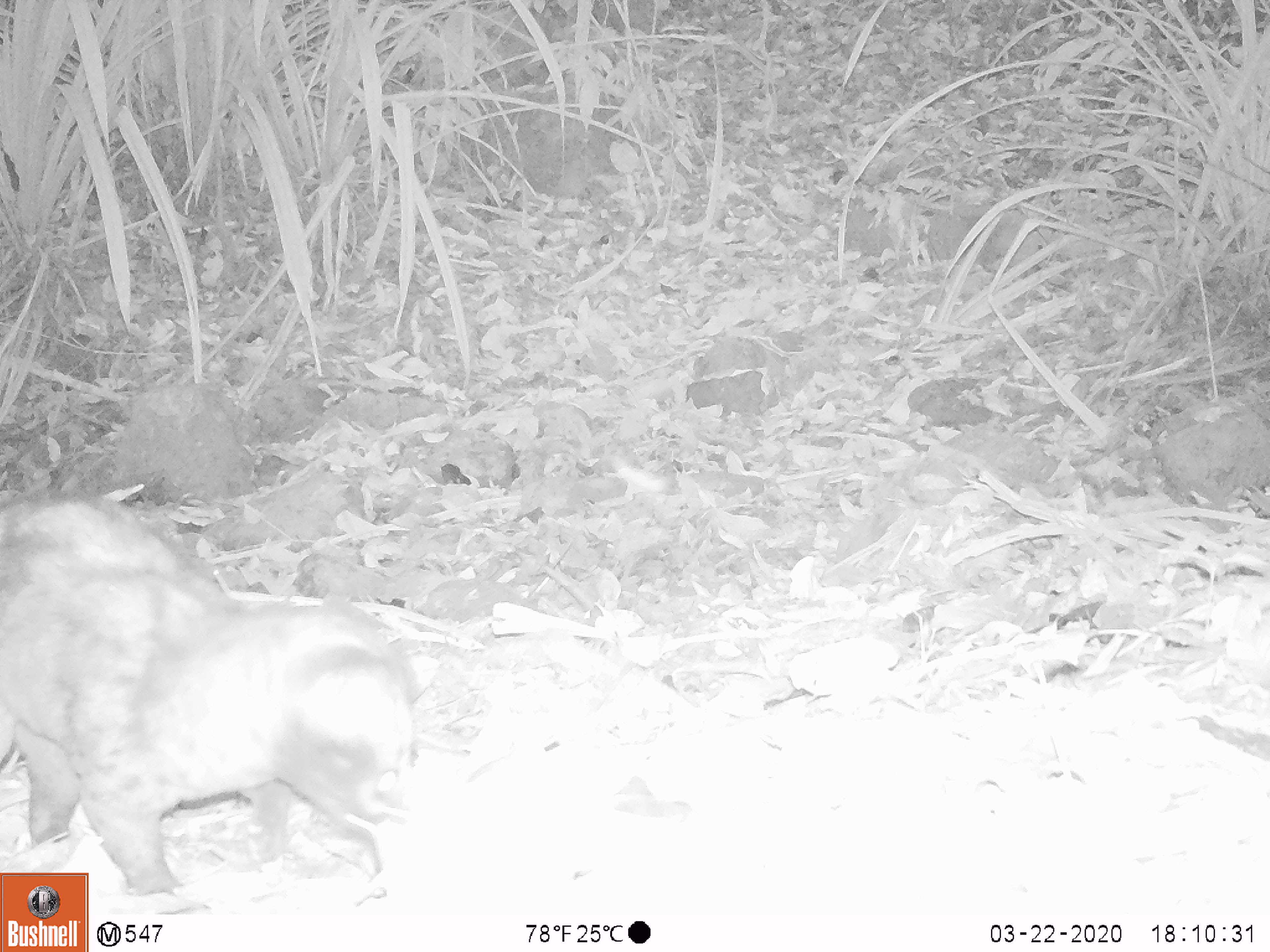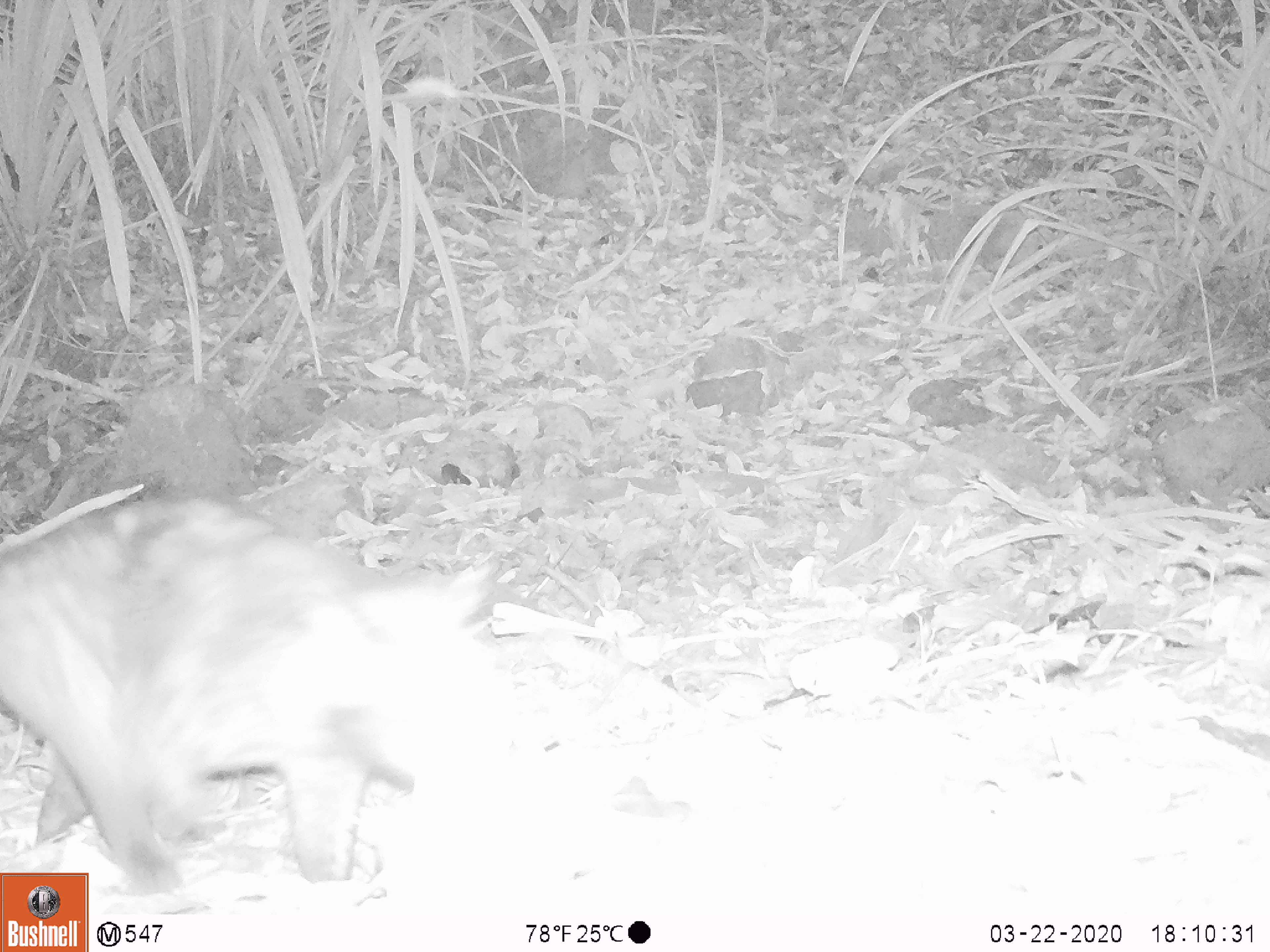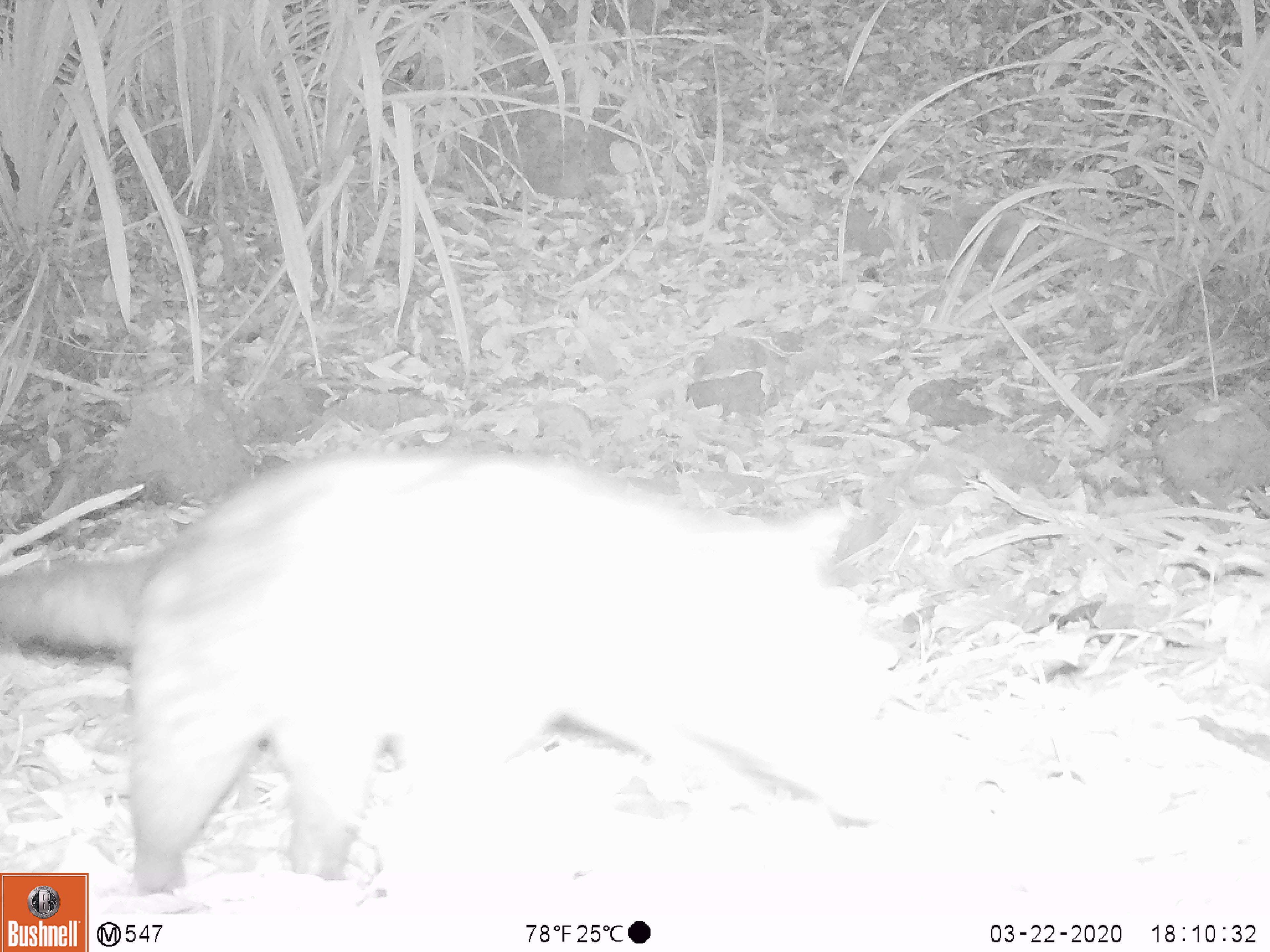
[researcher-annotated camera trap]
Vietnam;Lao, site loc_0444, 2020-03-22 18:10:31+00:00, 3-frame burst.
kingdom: Animalia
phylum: Chordata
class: Mammalia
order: Carnivora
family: Viverridae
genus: Paradoxurus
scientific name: Paradoxurus hermaphroditus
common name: common palm civet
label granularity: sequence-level